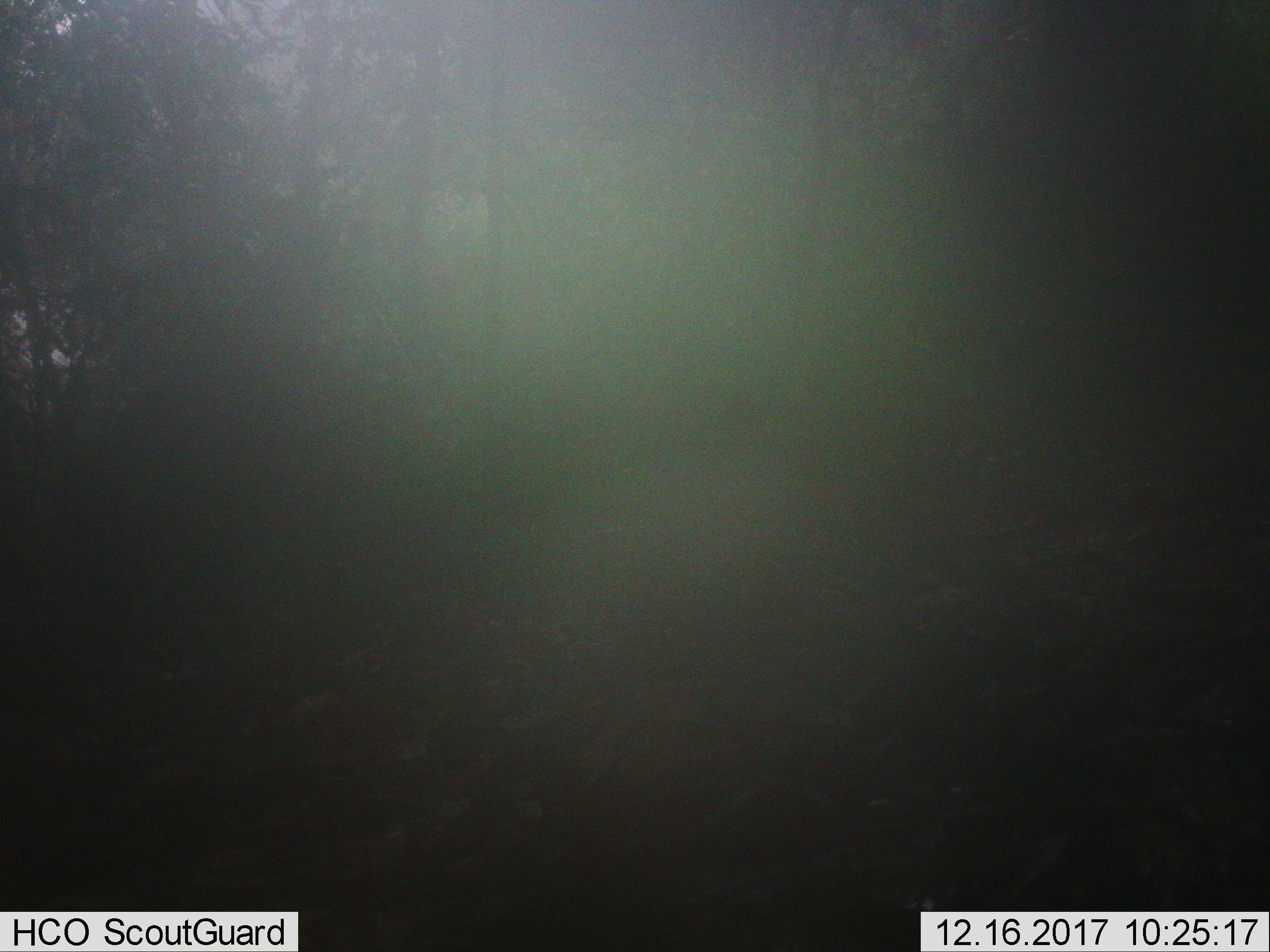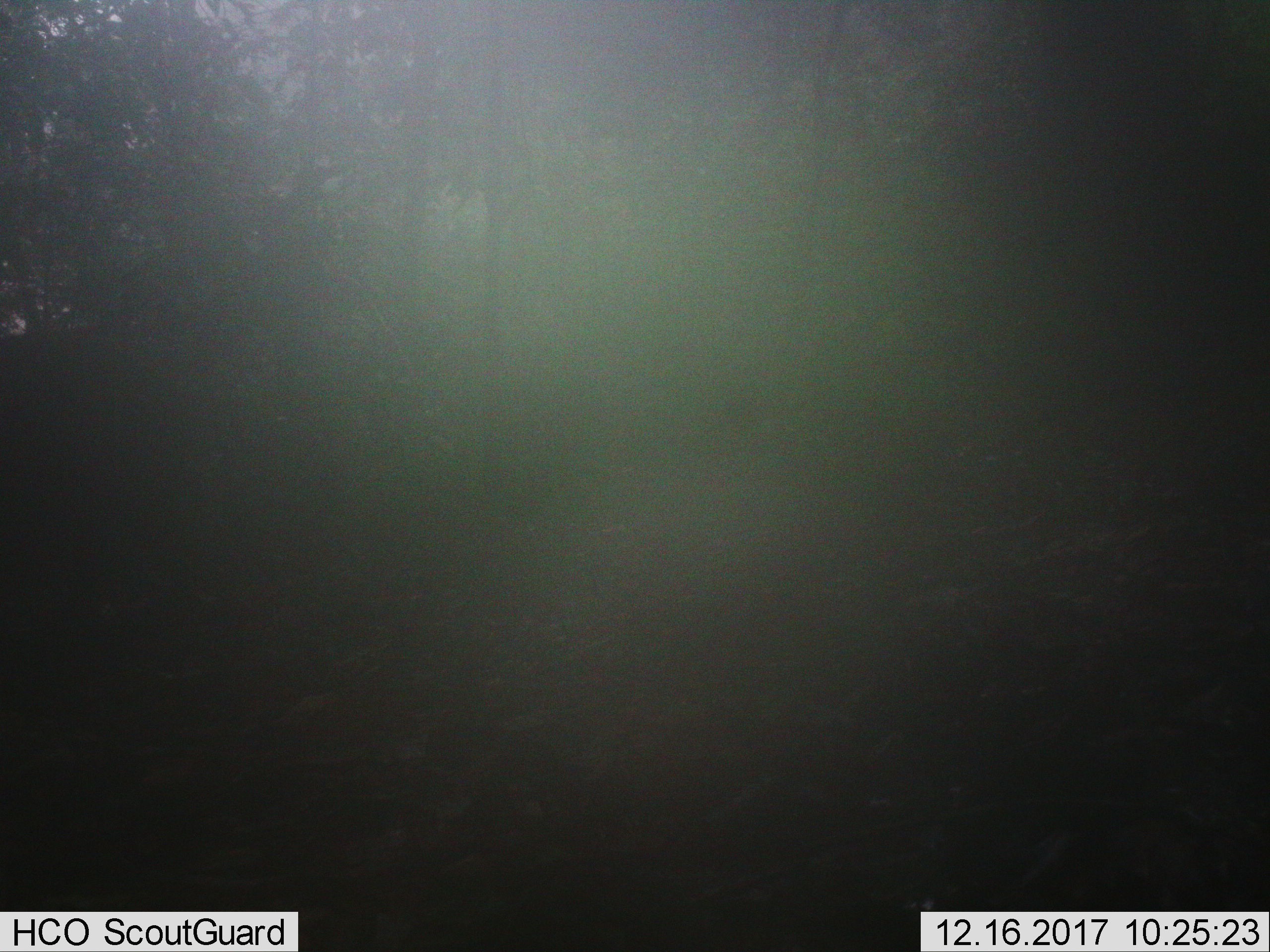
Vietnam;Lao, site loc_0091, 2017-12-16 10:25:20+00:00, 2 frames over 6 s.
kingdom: Animalia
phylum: Chordata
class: Mammalia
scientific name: Mammalia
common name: mammal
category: unidentified mammal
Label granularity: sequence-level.